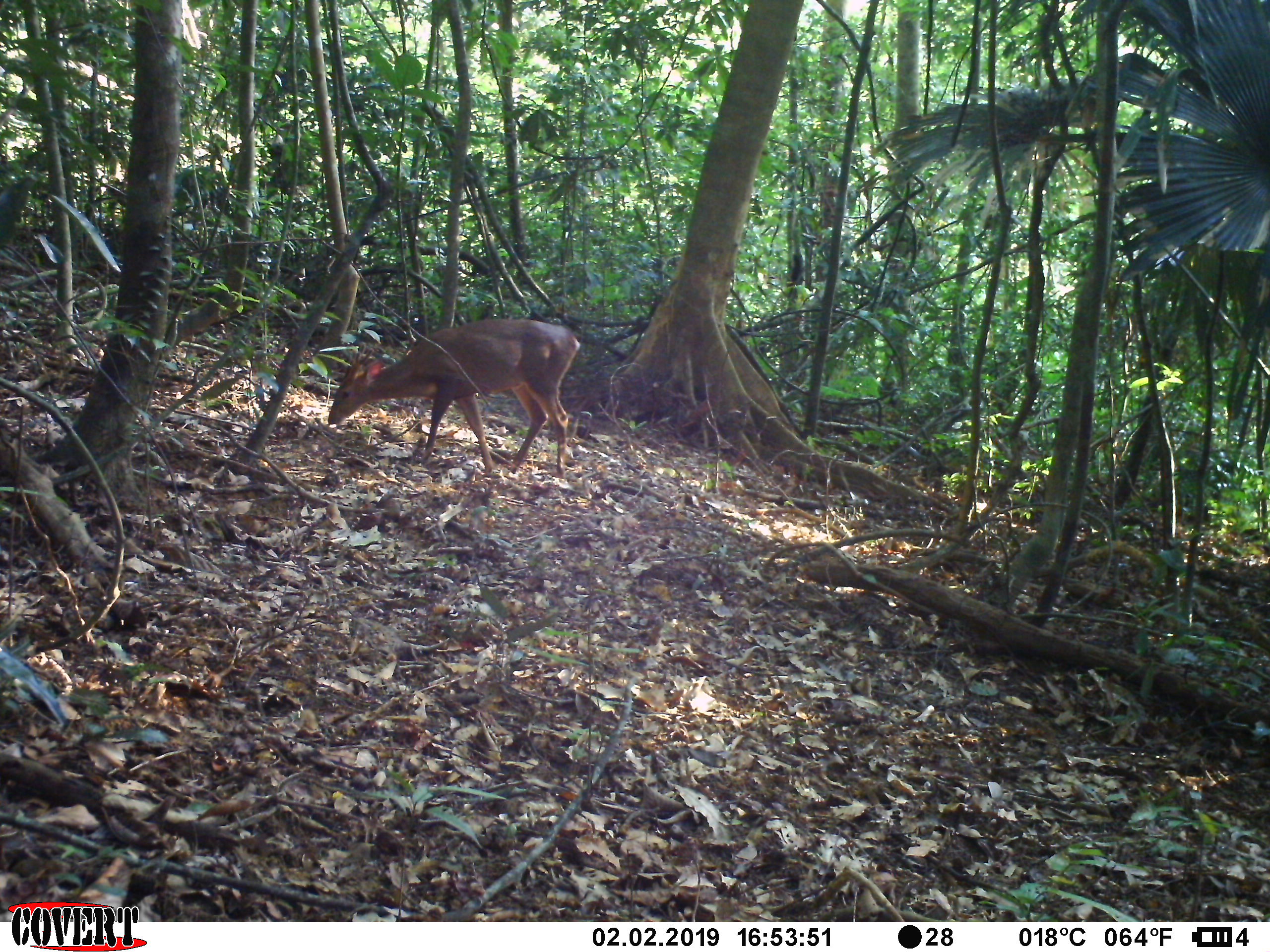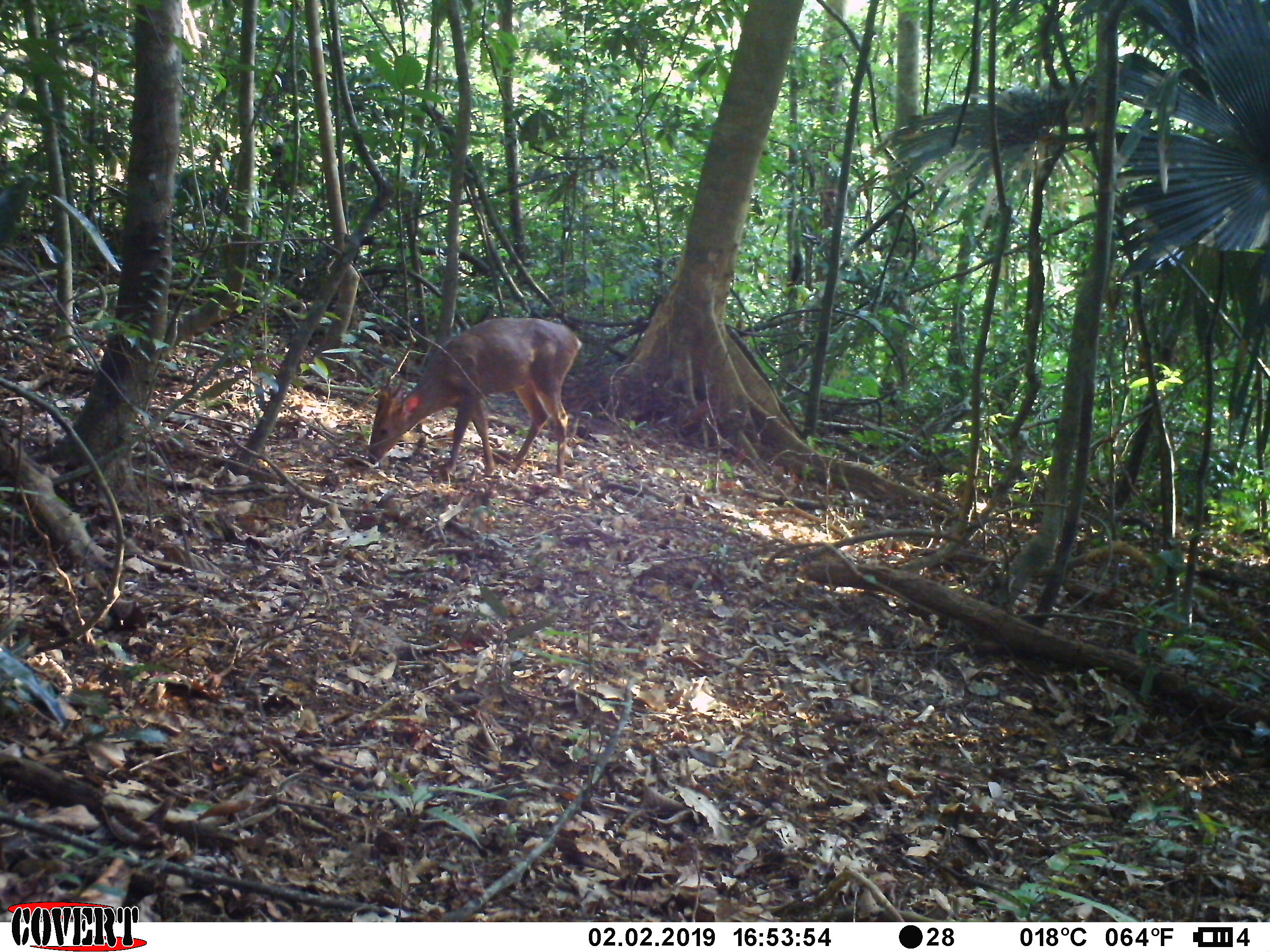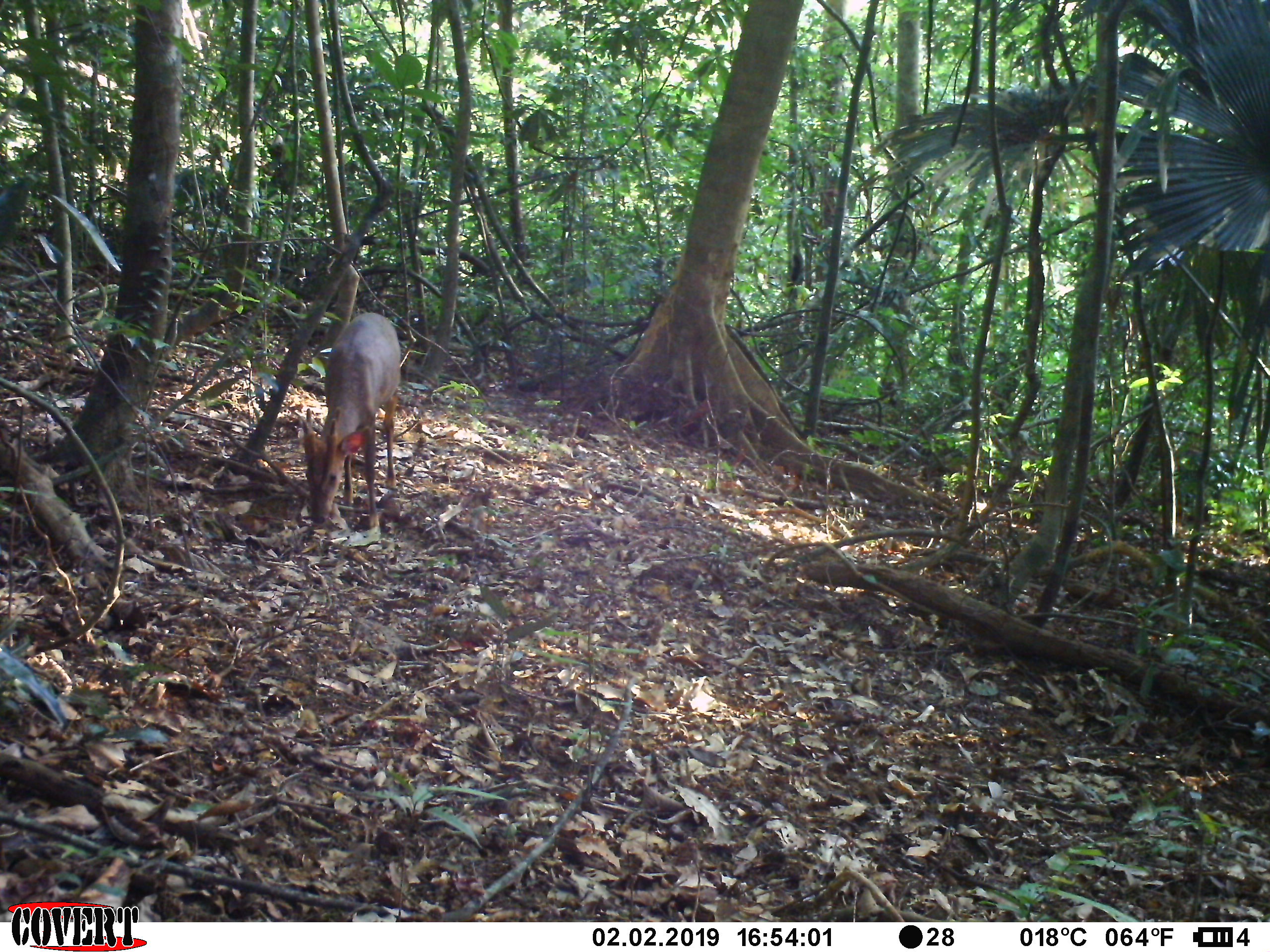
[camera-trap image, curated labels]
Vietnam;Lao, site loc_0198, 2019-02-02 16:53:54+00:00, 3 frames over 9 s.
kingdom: Animalia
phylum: Chordata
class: Mammalia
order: Artiodactyla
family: Cervidae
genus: Muntiacus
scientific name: Muntiacus vuquangensis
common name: large-antlered muntjac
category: large antlered muntjac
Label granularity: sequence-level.